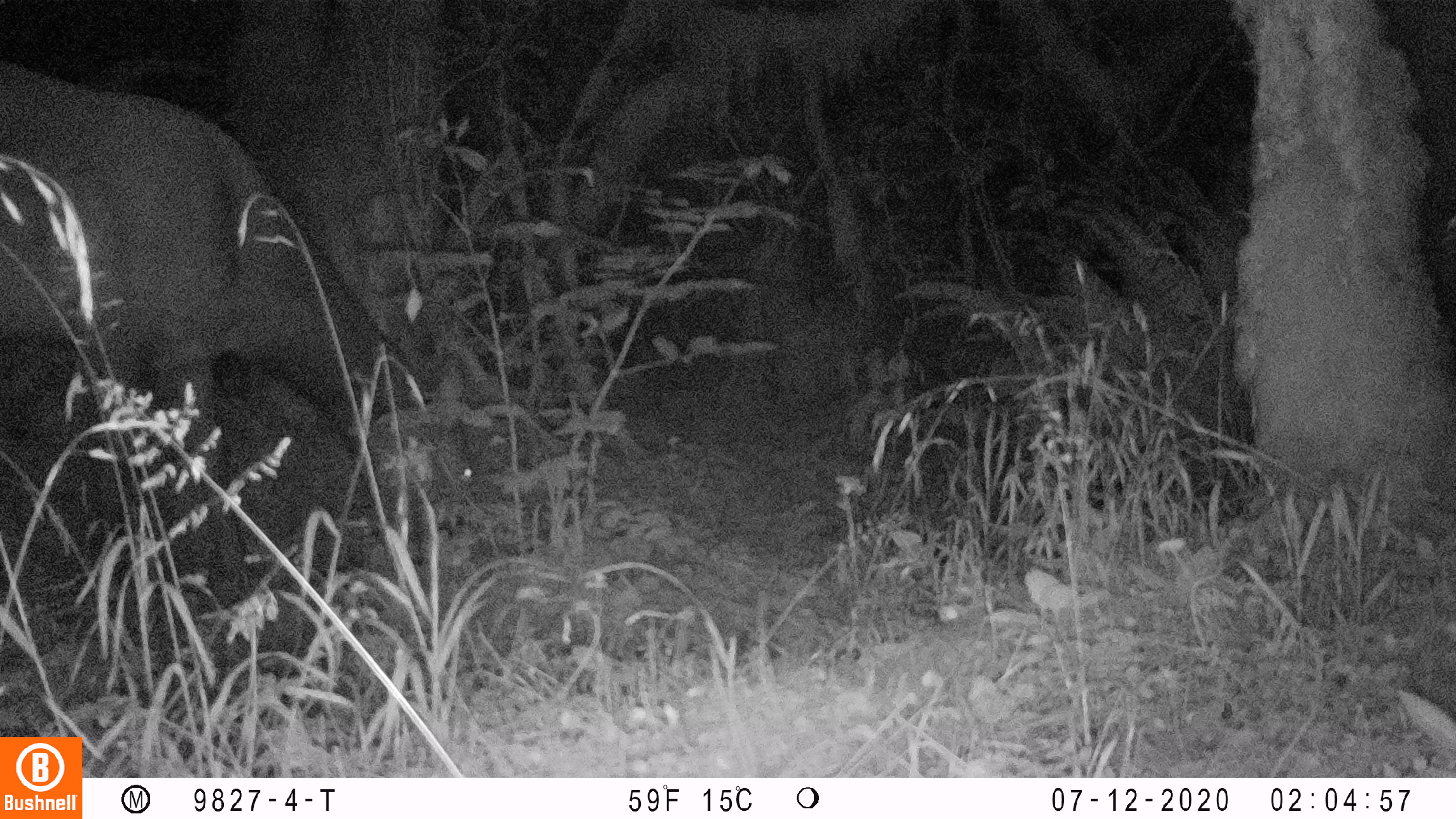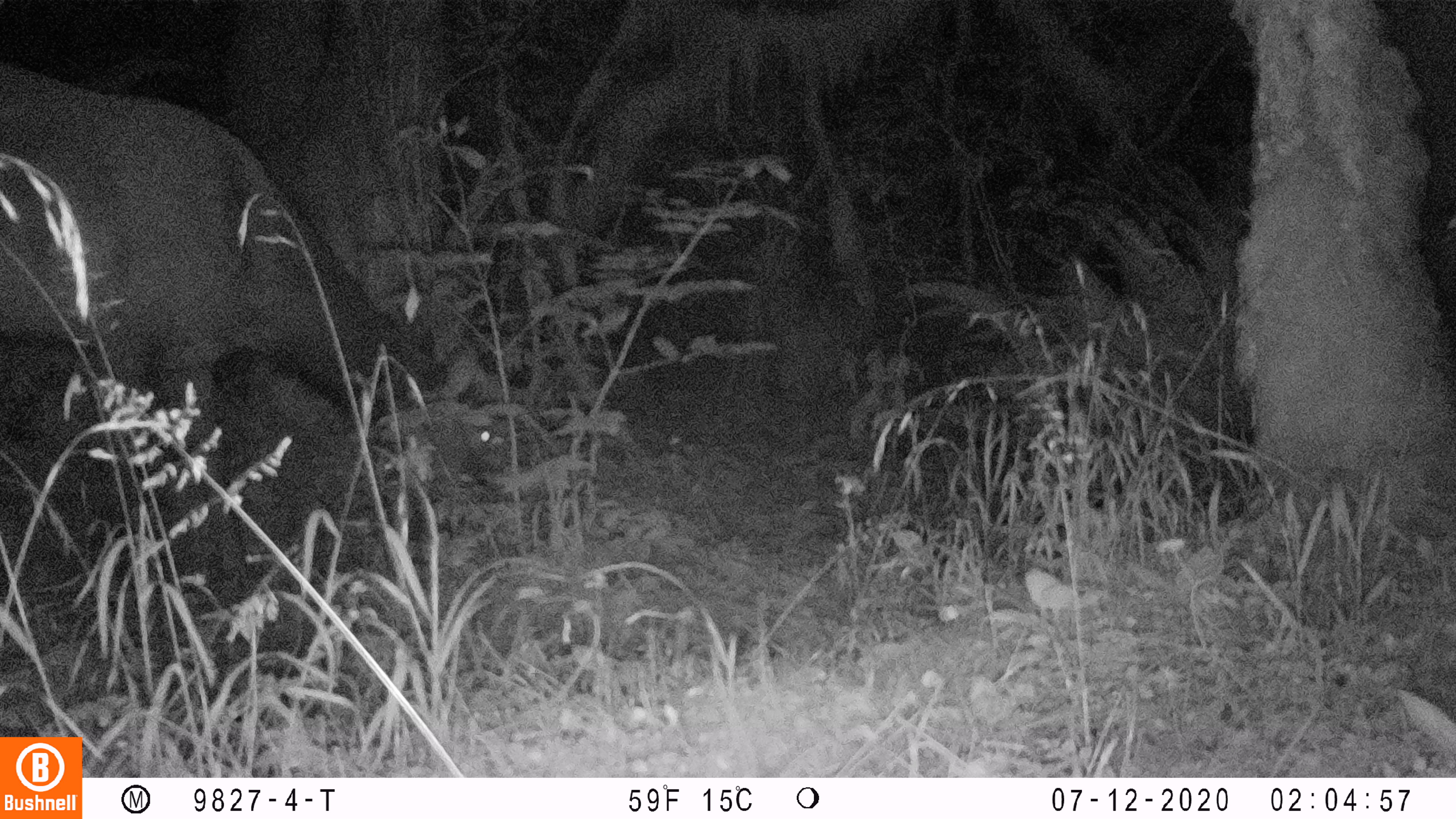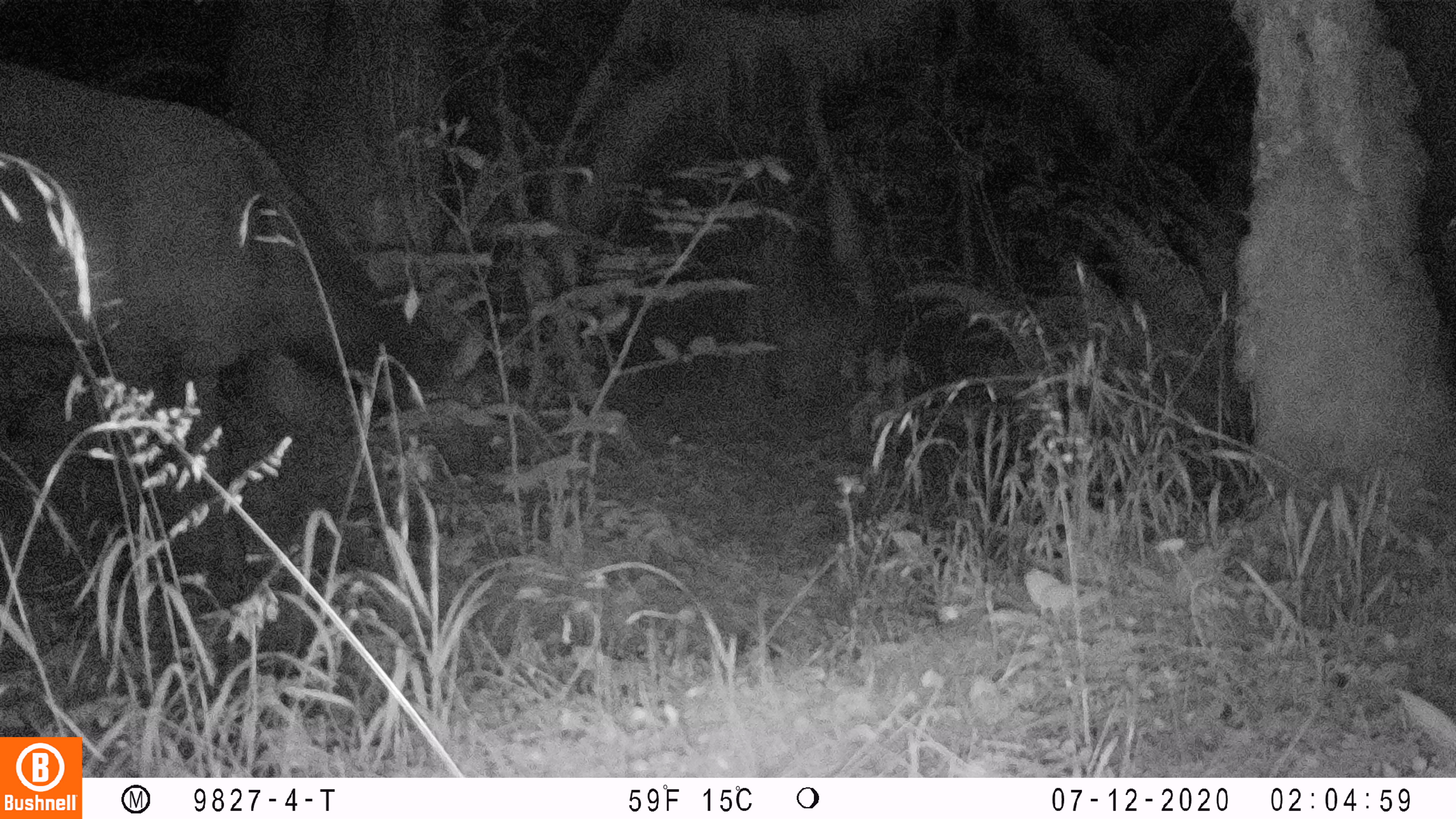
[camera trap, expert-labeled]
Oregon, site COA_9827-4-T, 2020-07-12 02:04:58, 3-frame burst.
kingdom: Animalia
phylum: Chordata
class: Mammalia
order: Artiodactyla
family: Cervidae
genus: Cervus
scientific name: Cervus canadensis roosevelti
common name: roosevelt elk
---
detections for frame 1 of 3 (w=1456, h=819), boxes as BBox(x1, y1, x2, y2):
roosevelt elk: BBox(0, 52, 480, 575)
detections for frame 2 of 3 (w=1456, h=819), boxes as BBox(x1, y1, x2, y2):
roosevelt elk: BBox(0, 55, 526, 581)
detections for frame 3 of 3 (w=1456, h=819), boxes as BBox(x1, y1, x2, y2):
roosevelt elk: BBox(0, 54, 522, 577)